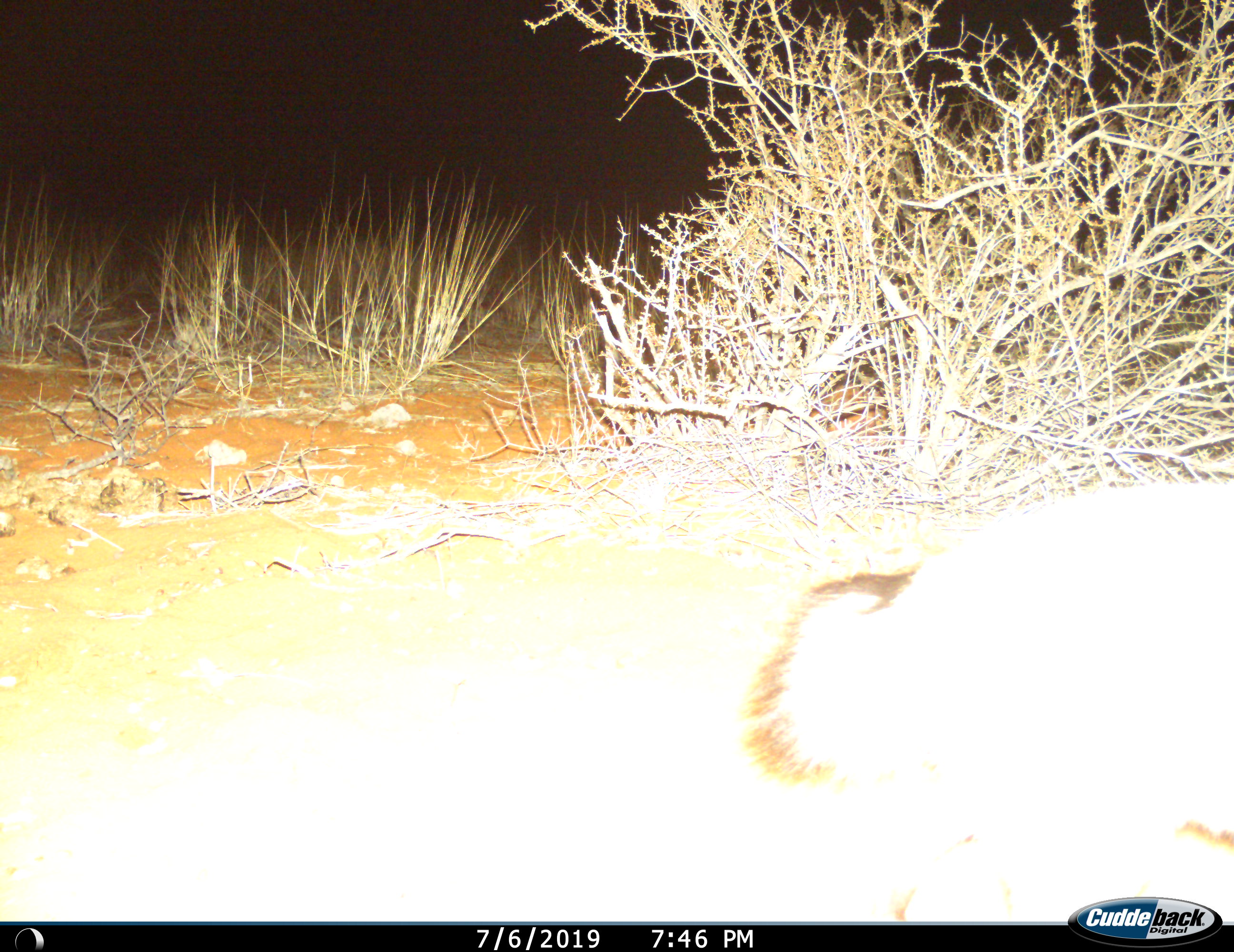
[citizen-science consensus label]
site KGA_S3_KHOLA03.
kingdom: Animalia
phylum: Chordata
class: Mammalia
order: Carnivora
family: Canidae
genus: Vulpes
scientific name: Vulpes chama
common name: cape fox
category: foxcape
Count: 1.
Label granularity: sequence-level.